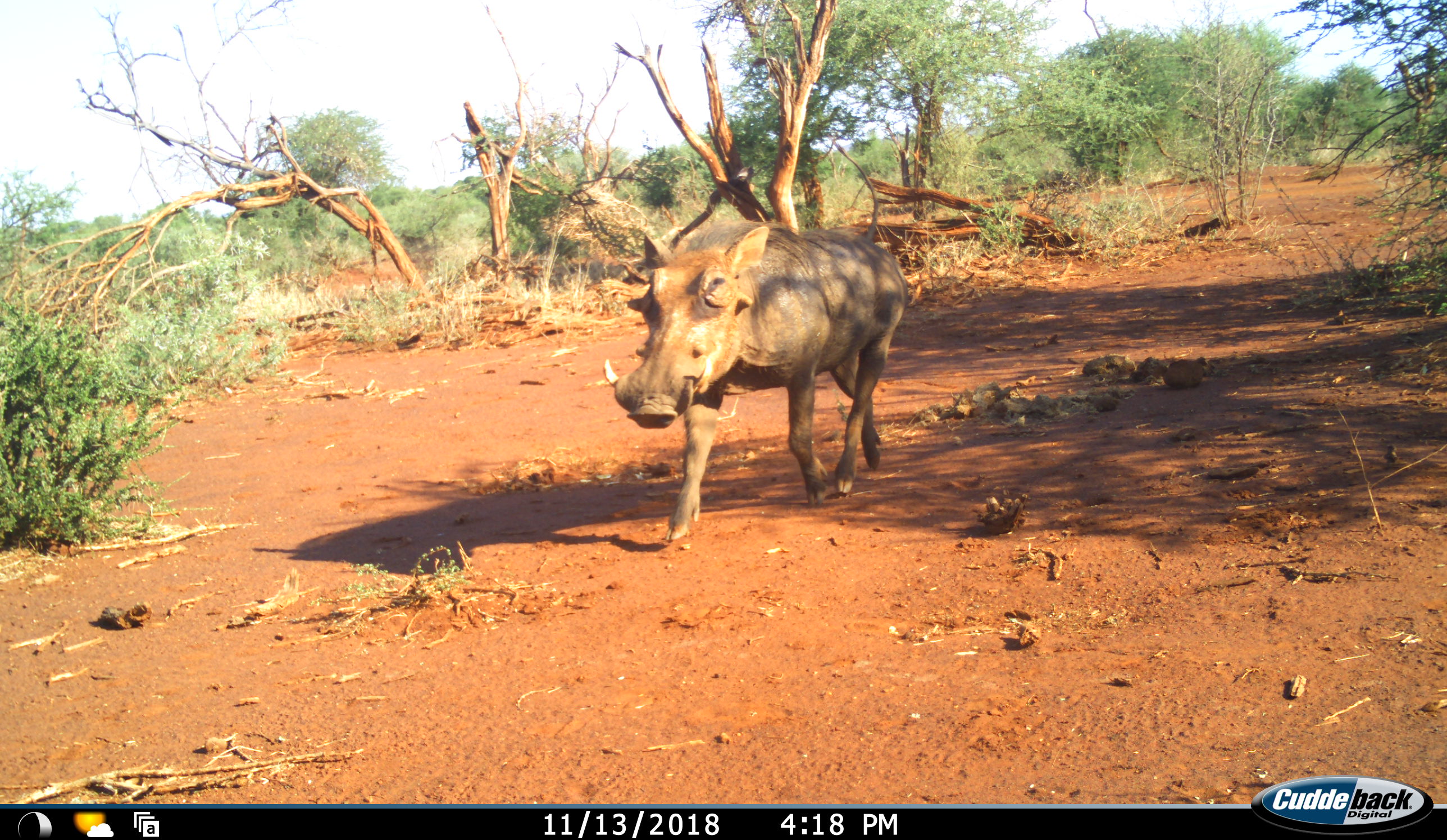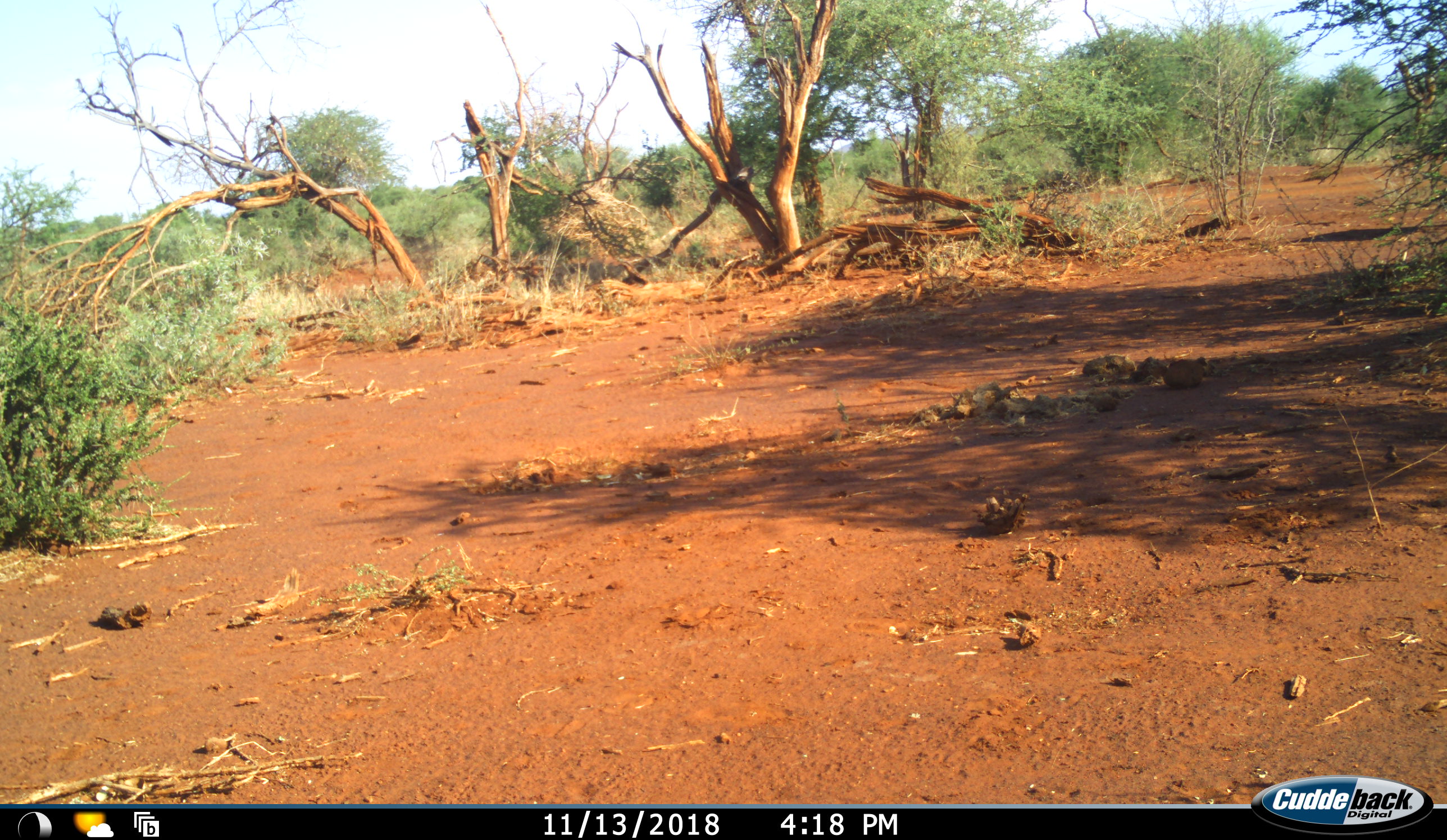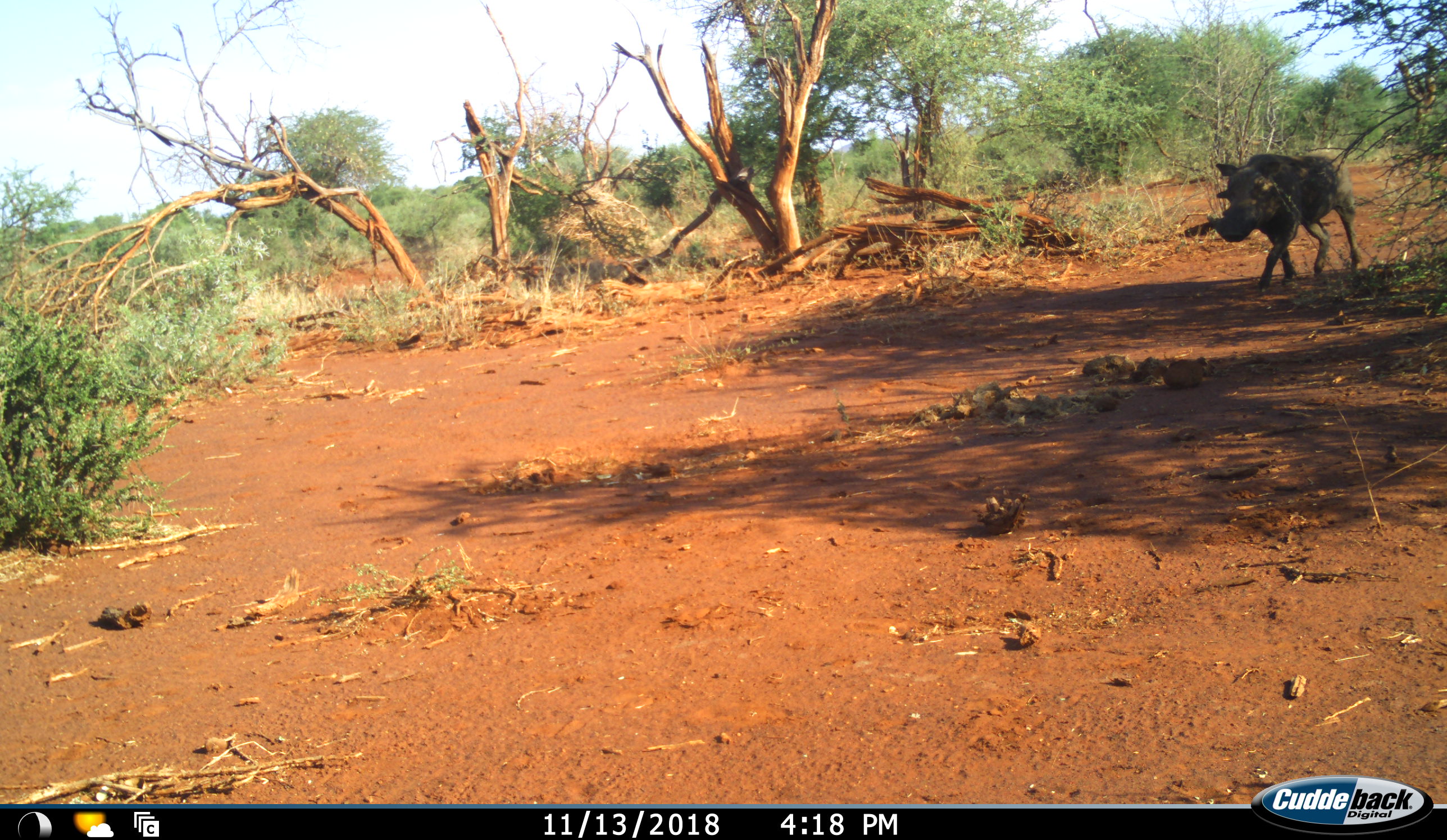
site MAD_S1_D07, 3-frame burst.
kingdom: Animalia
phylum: Chordata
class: Mammalia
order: Artiodactyla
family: Suidae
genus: Phacochoerus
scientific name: Phacochoerus africanus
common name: warthog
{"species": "warthog (Phacochoerus africanus)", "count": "1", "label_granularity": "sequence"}